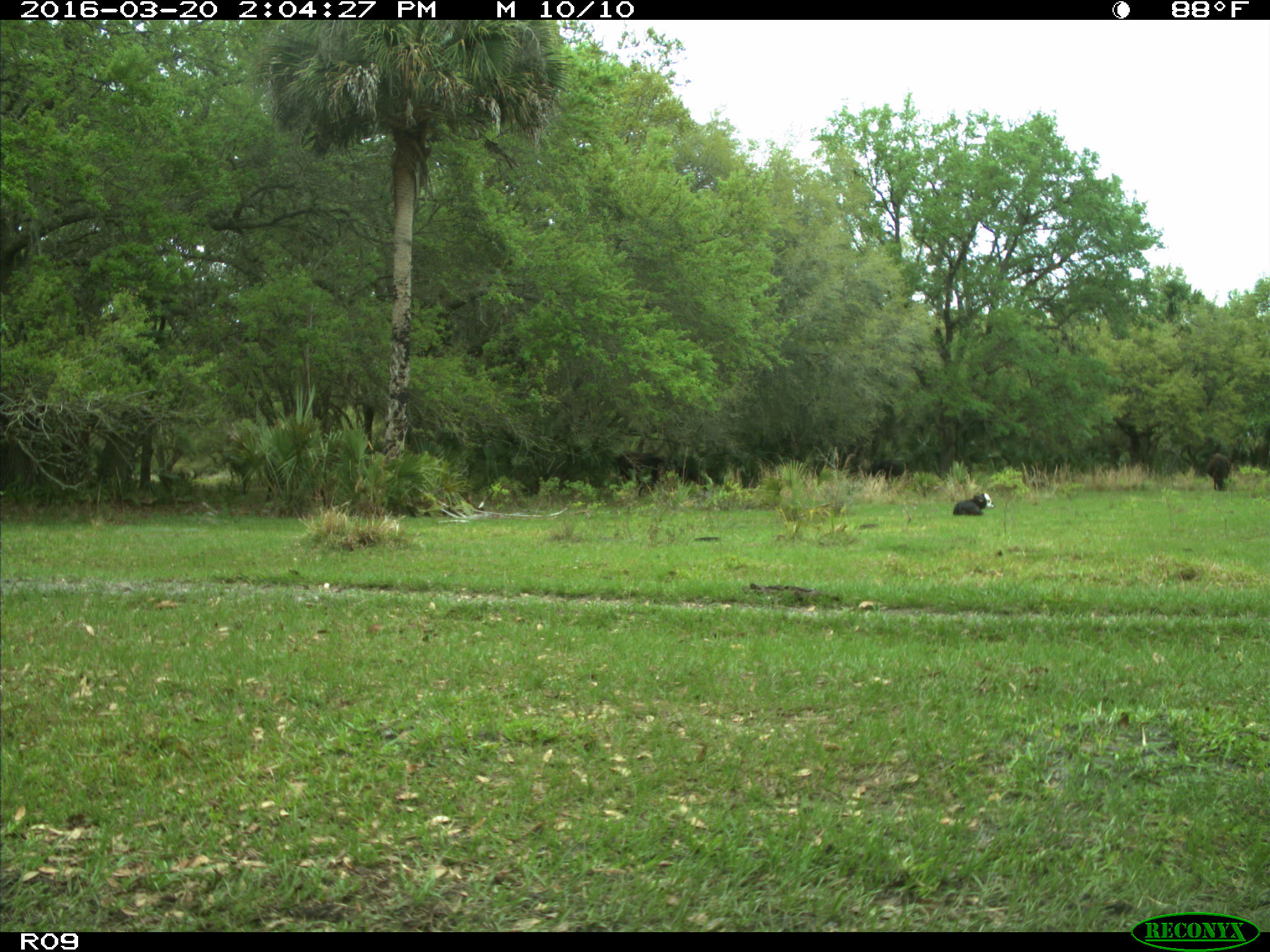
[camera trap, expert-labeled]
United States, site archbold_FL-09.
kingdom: Animalia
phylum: Chordata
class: Mammalia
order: Artiodactyla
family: Bovidae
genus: Bos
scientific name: Bos taurus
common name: domestic cow